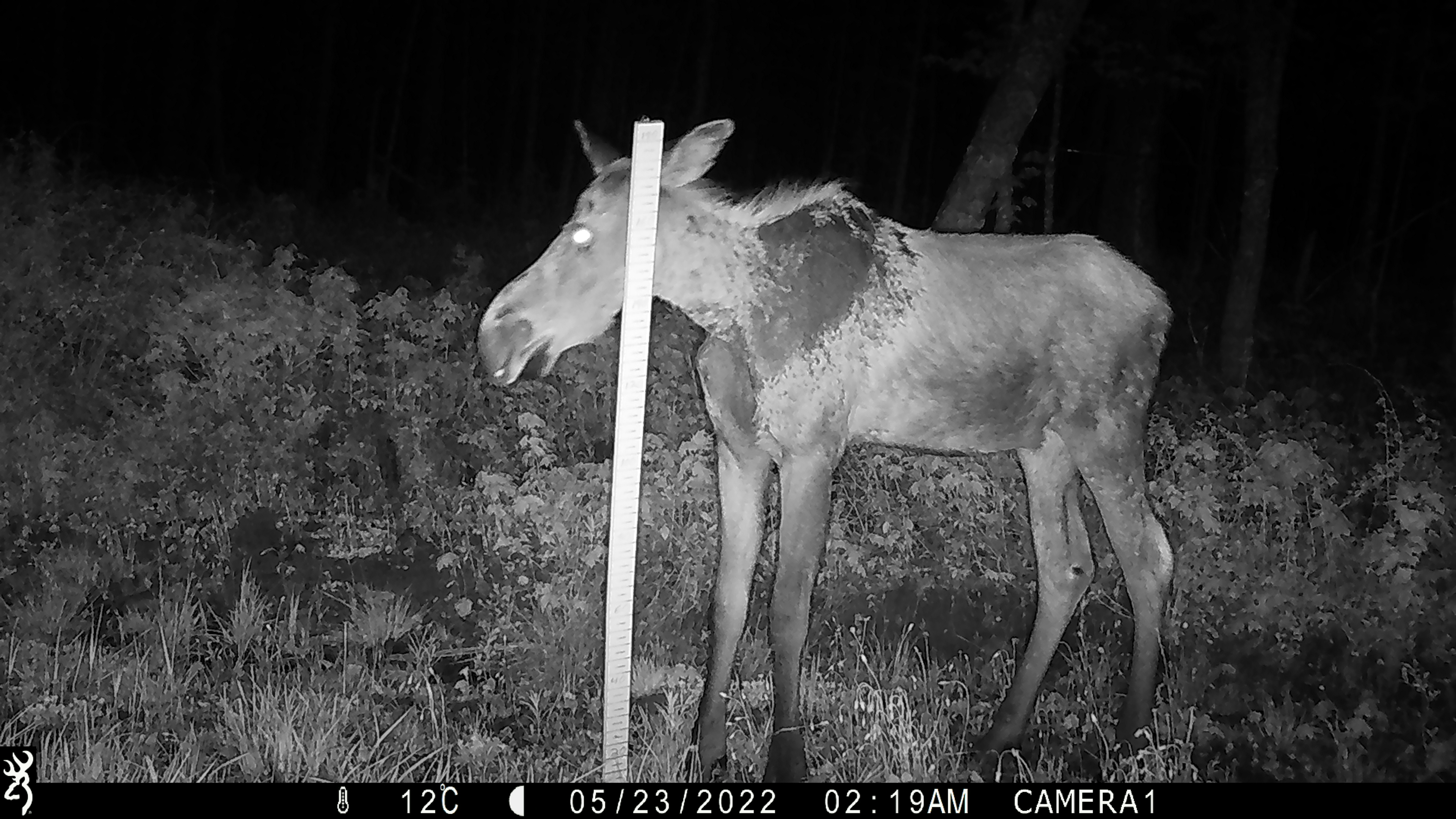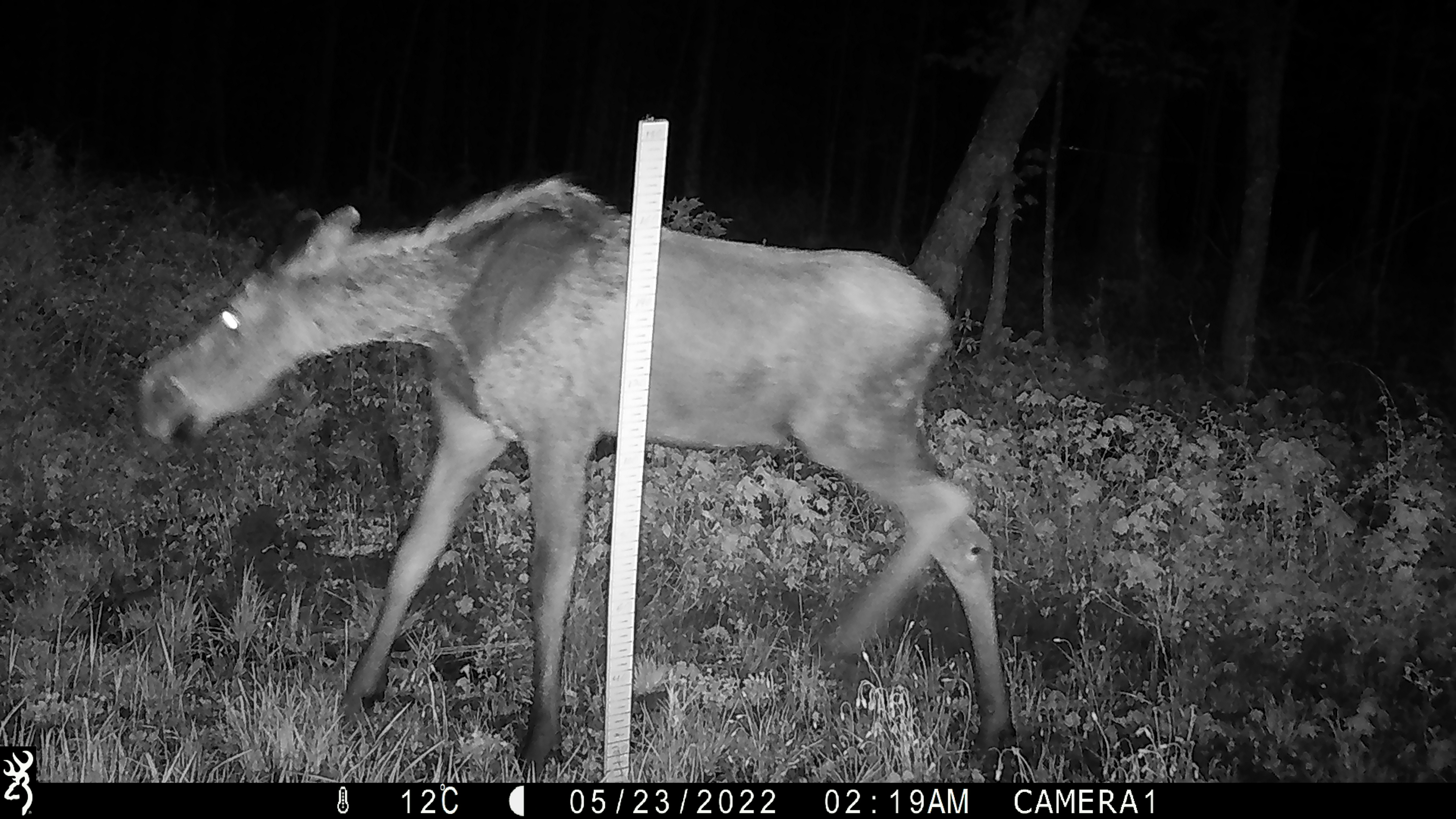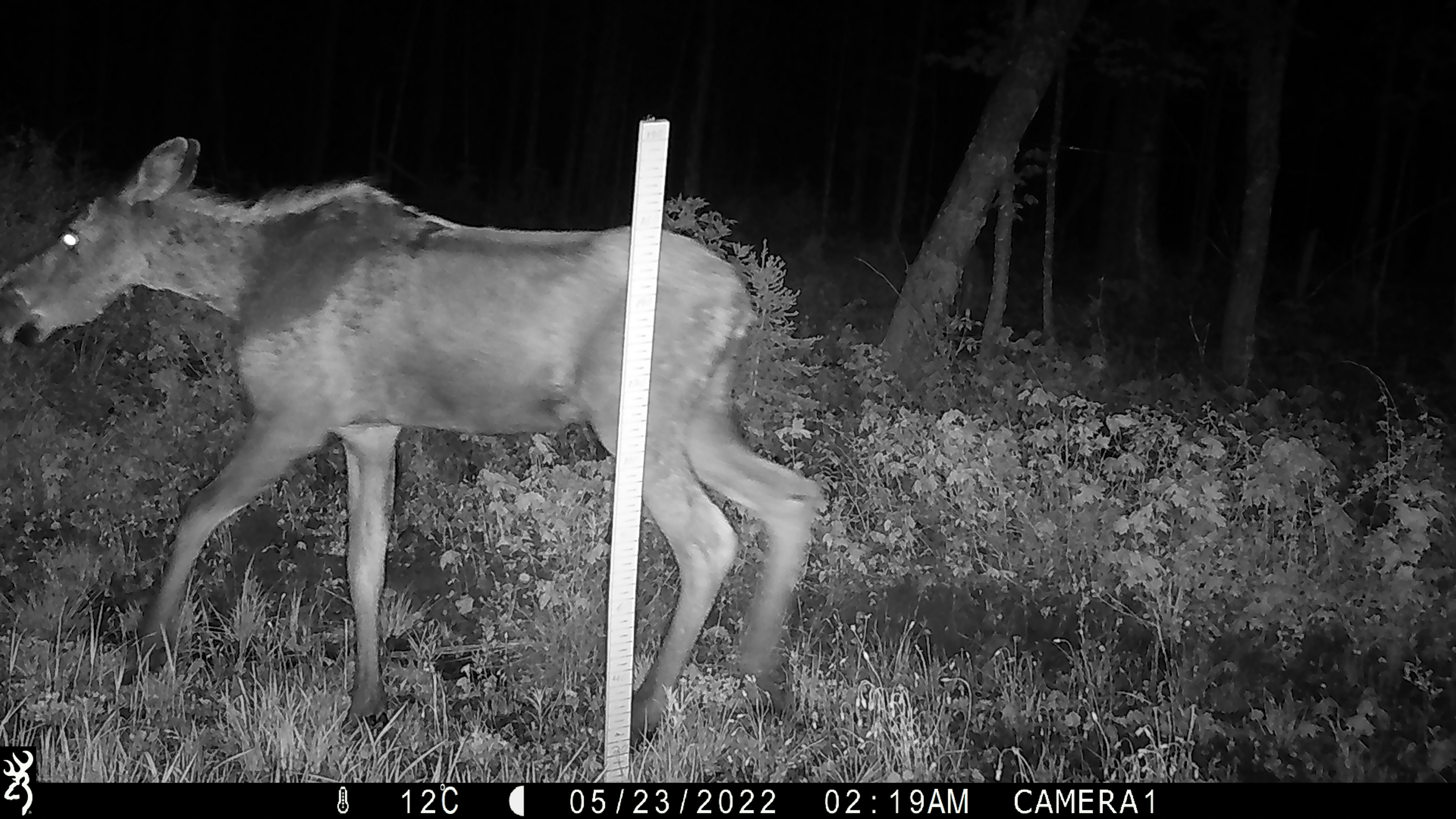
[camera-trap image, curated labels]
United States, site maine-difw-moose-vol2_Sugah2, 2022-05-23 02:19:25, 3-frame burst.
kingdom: Animalia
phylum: Chordata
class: Mammalia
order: Artiodactyla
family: Cervidae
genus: Alces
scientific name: Alces alces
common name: moose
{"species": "moose (Alces alces)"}